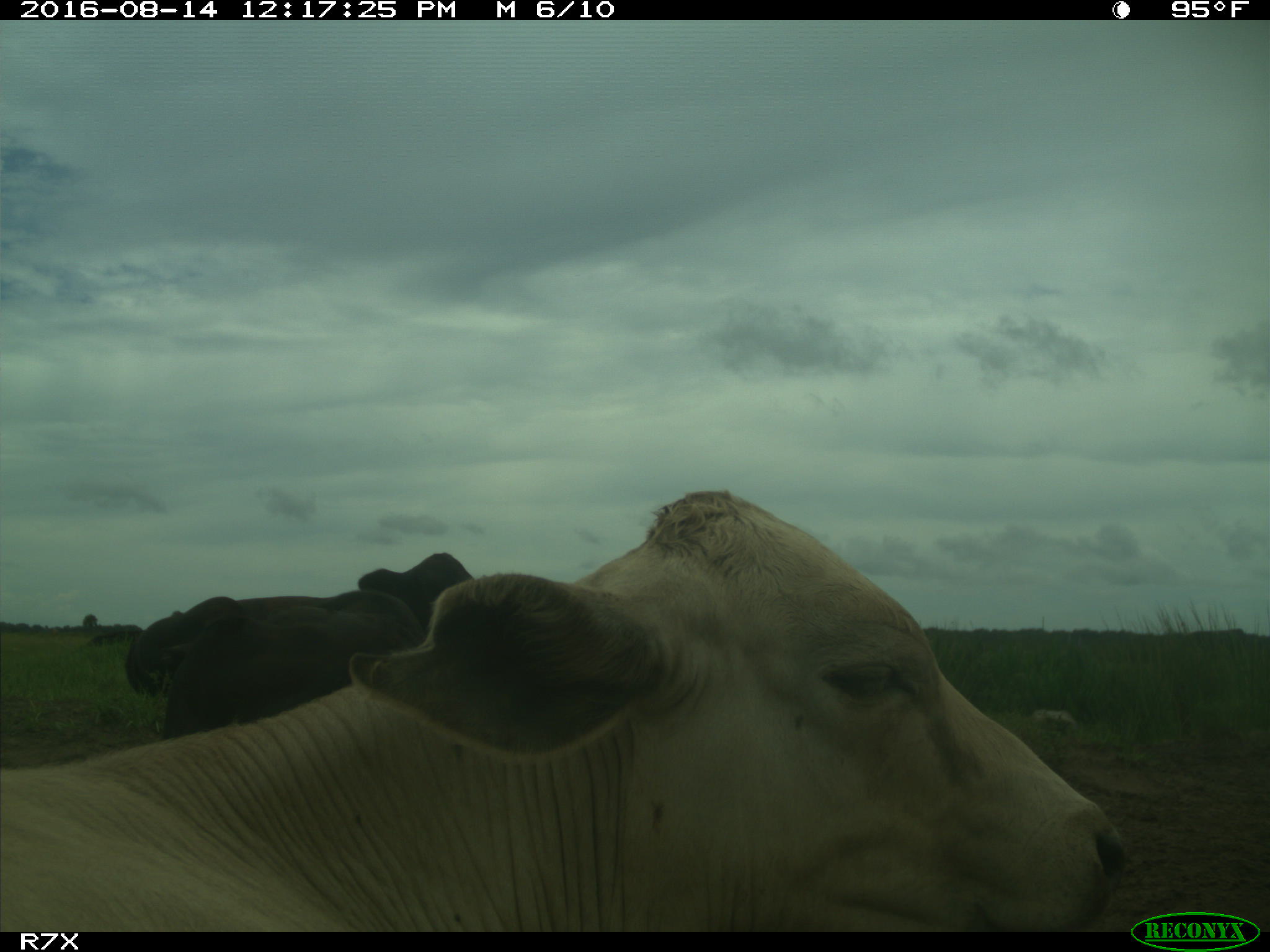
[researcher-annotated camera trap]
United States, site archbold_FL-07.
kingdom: Animalia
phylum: Chordata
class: Mammalia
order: Artiodactyla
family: Bovidae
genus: Bos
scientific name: Bos taurus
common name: domestic cow